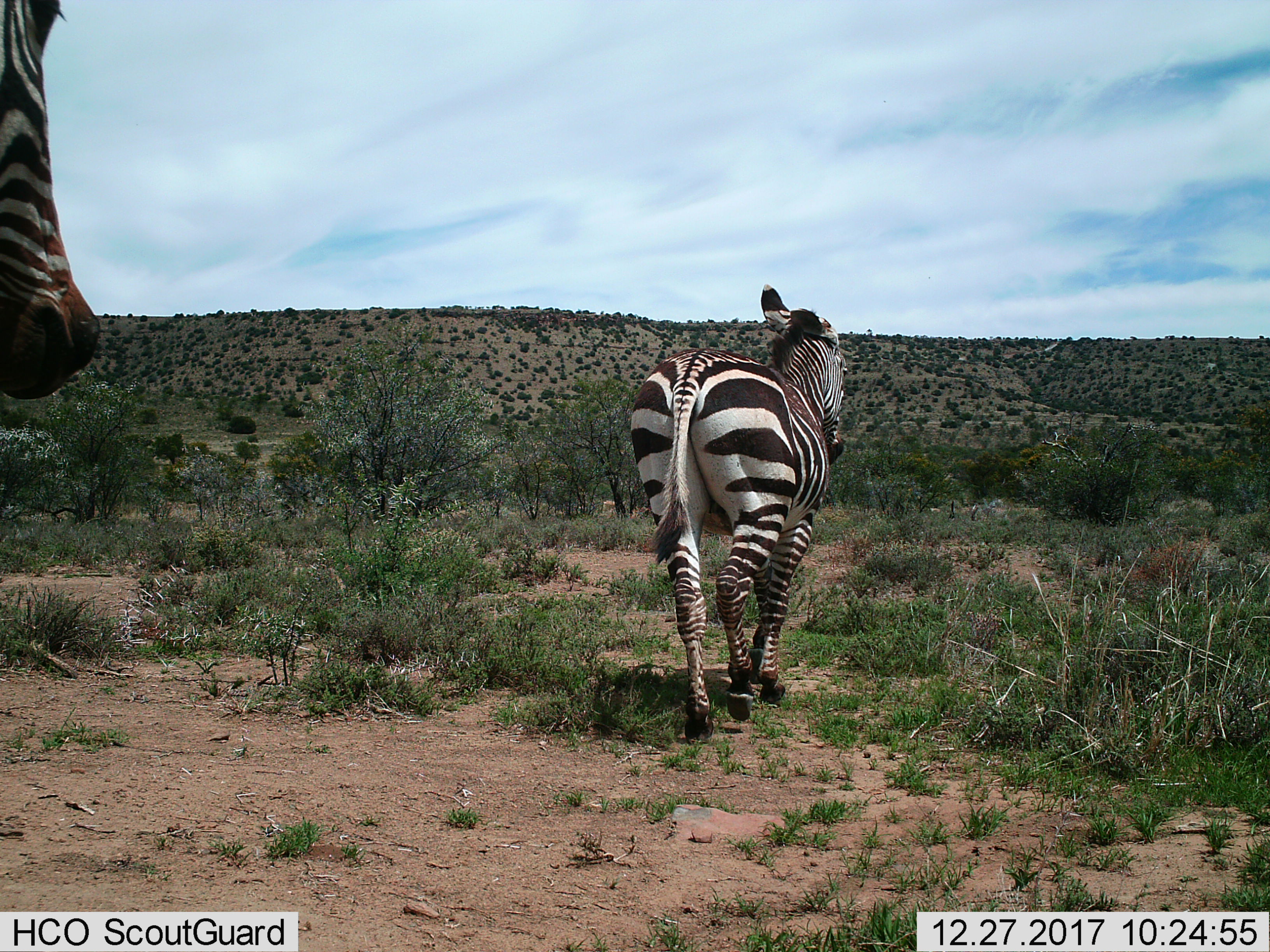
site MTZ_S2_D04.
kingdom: Animalia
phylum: Chordata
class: Mammalia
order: Perissodactyla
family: Equidae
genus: Equus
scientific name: Equus zebra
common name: mountain zebra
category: zebramountain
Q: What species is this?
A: Zebramountain (mountain zebra) (Equus zebra).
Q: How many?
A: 2.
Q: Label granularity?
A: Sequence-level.